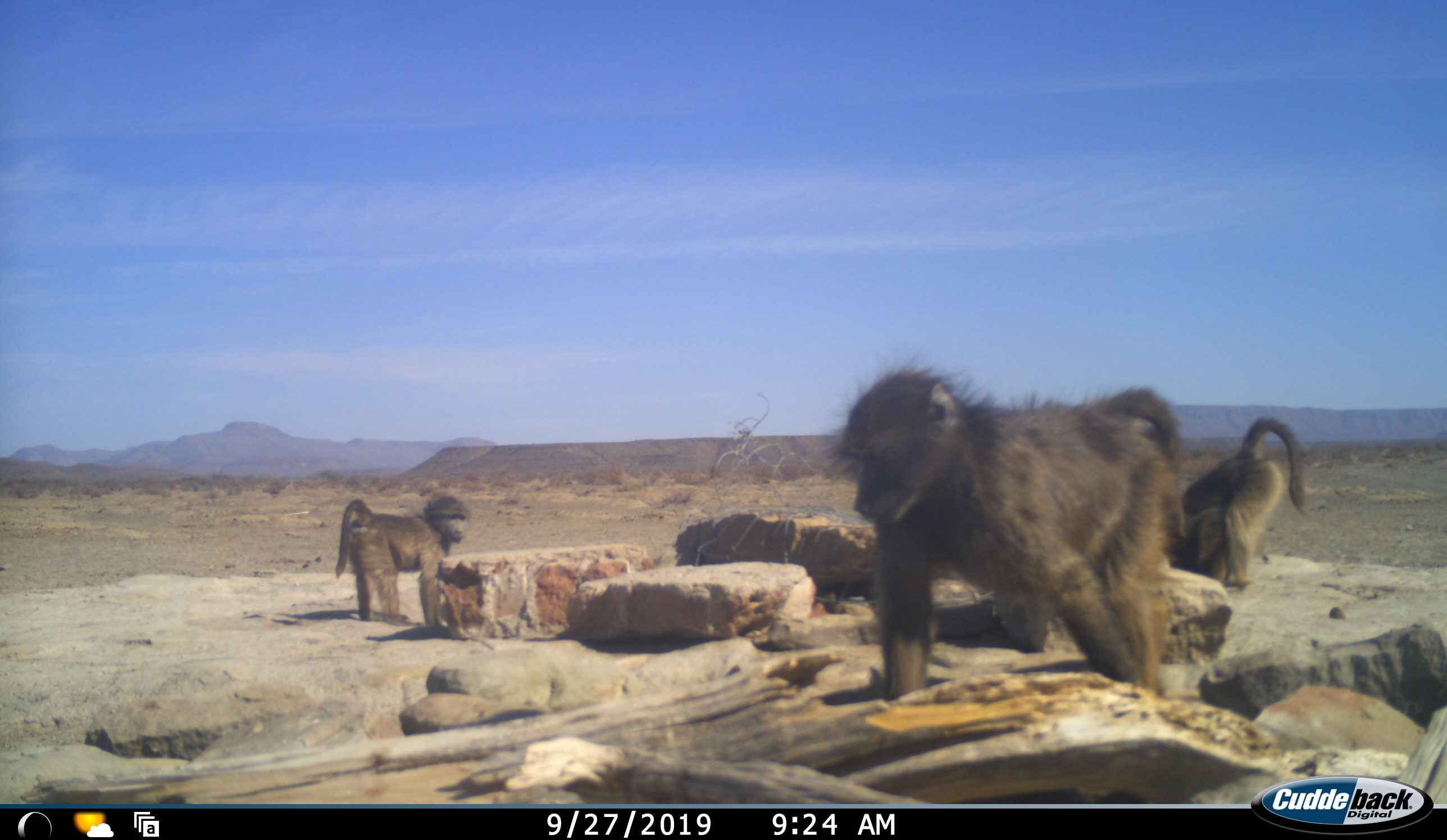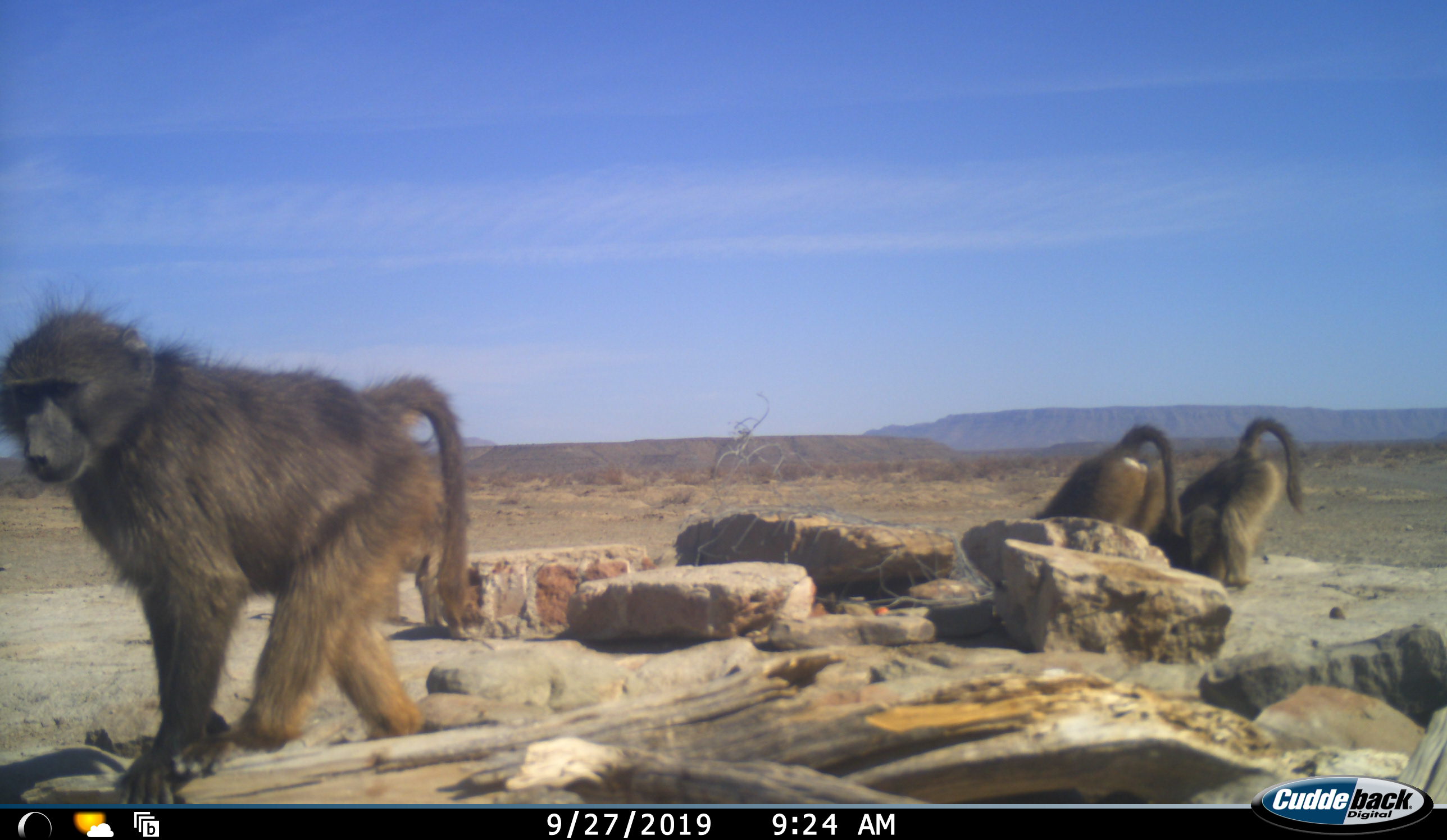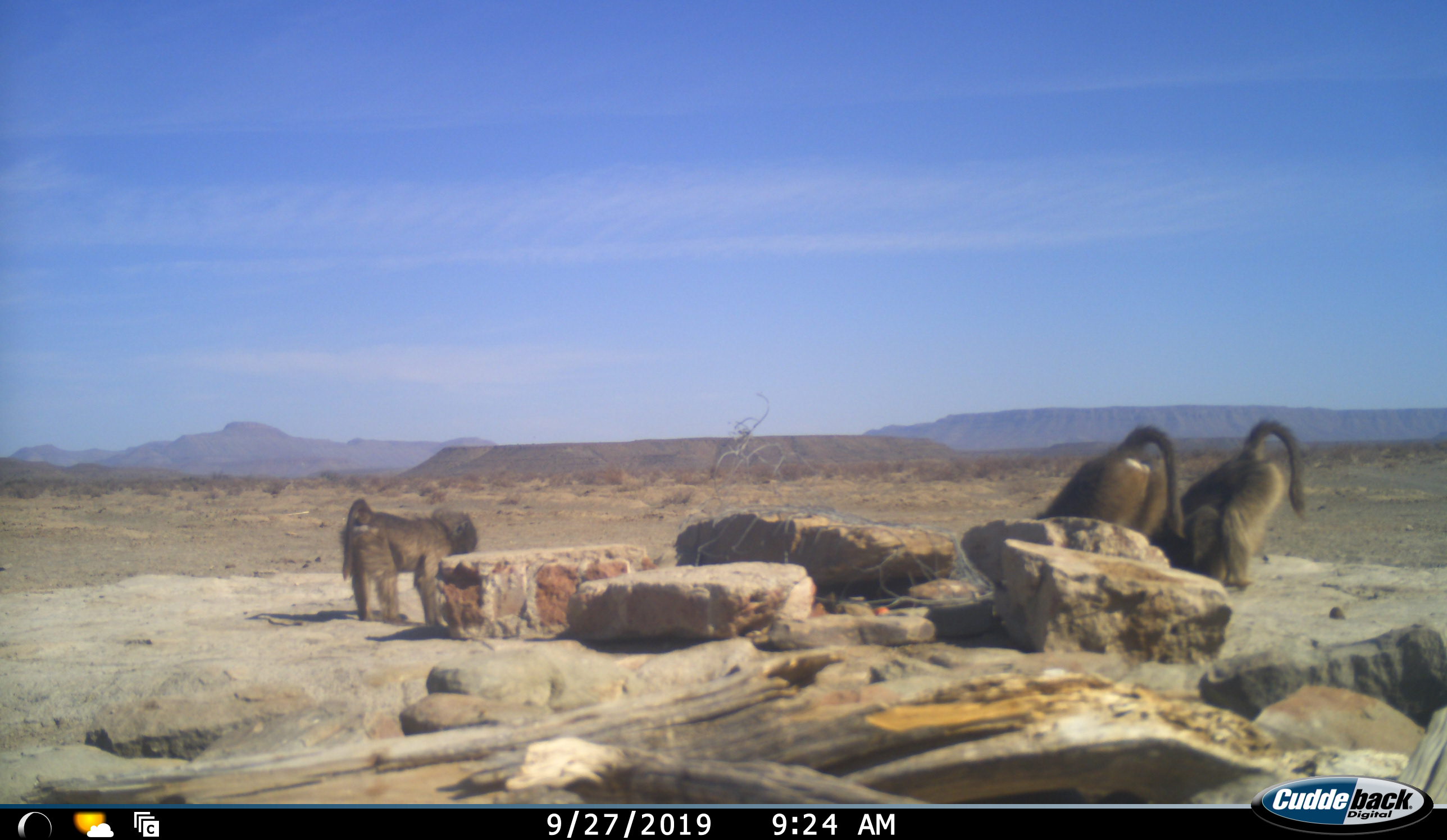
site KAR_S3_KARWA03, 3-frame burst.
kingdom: Animalia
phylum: Chordata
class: Mammalia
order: Primates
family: Cercopithecidae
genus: Papio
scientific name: Papio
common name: baboon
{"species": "baboon (Papio)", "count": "4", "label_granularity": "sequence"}